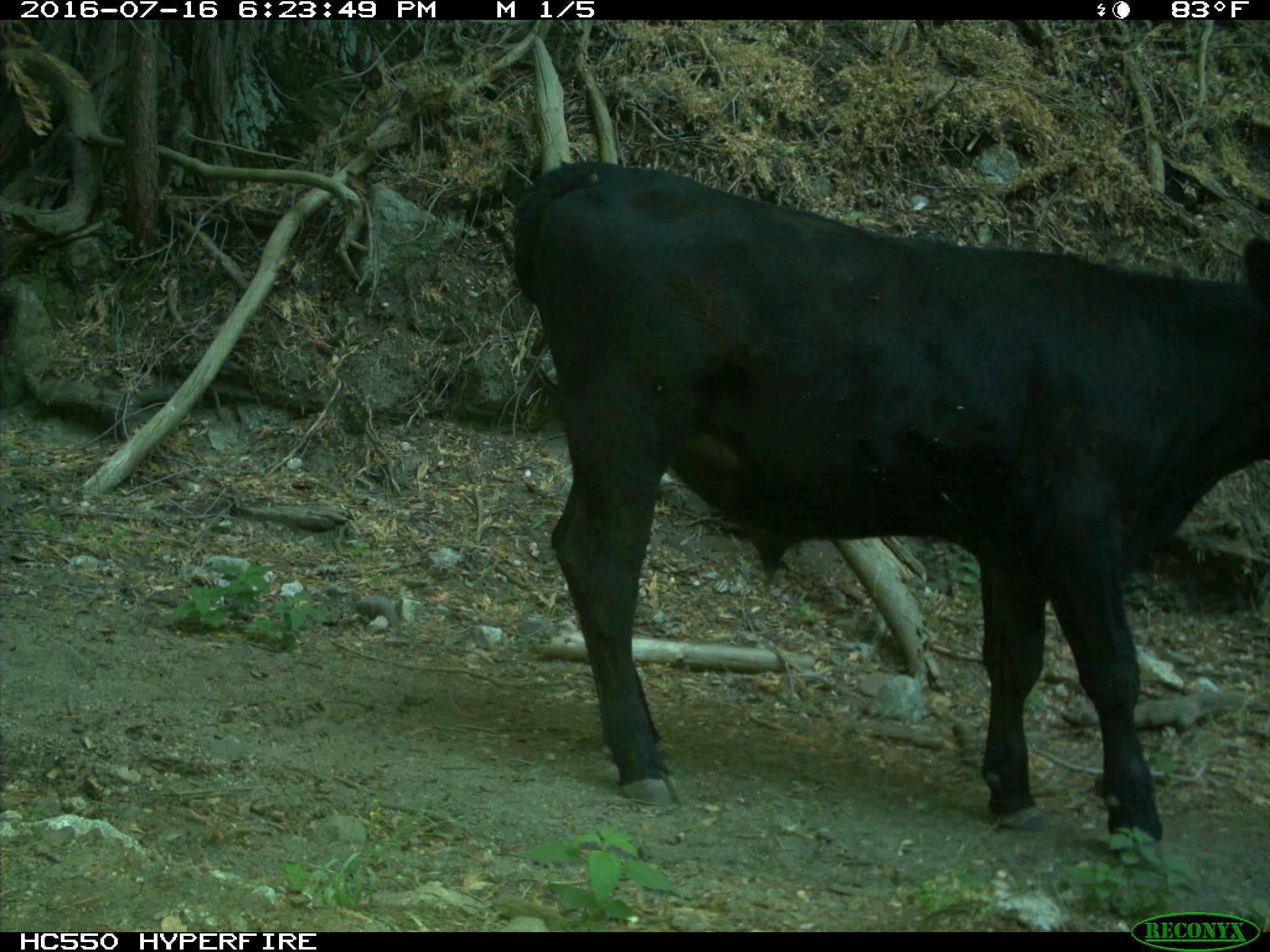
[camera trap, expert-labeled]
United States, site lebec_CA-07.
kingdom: Animalia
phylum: Chordata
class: Mammalia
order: Artiodactyla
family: Bovidae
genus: Bos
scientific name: Bos taurus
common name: domestic cow